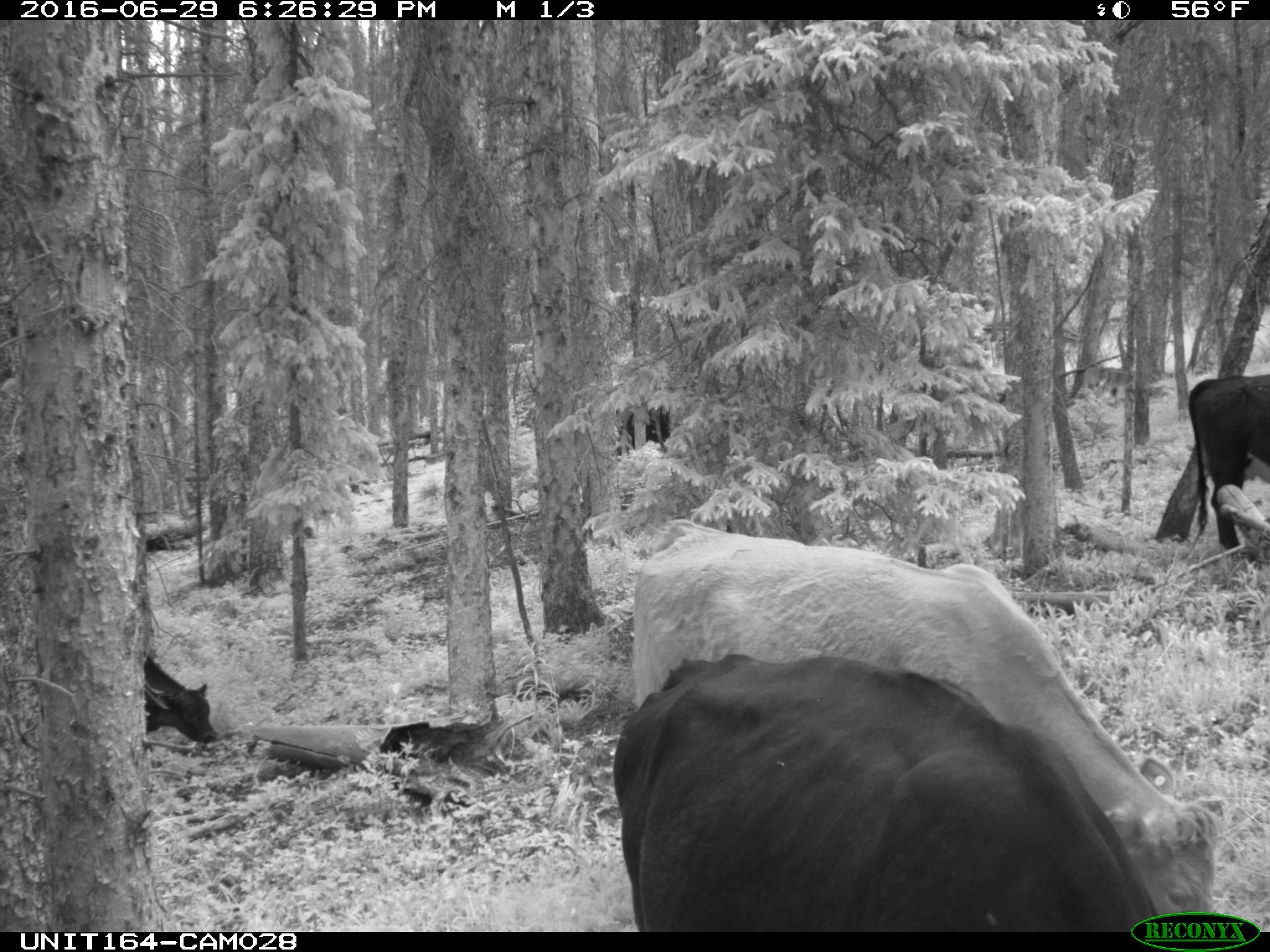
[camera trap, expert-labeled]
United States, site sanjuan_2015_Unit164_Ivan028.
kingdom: Animalia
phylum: Chordata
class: Mammalia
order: Artiodactyla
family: Bovidae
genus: Bos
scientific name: Bos taurus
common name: domestic cow